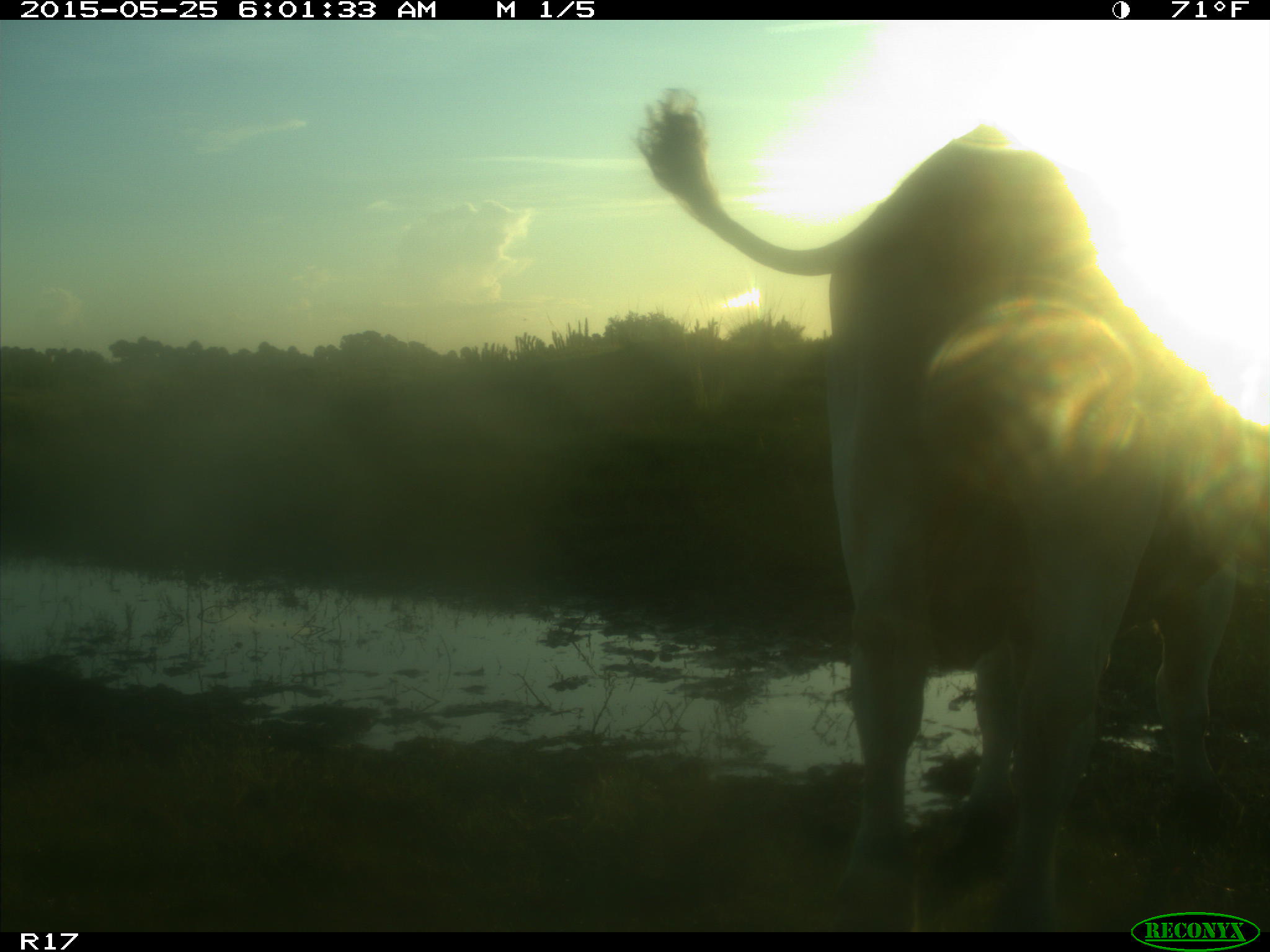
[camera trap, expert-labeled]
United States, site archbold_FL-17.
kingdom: Animalia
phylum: Chordata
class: Mammalia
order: Artiodactyla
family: Bovidae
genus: Bos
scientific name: Bos taurus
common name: domestic cow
Bos taurus (domestic cow).